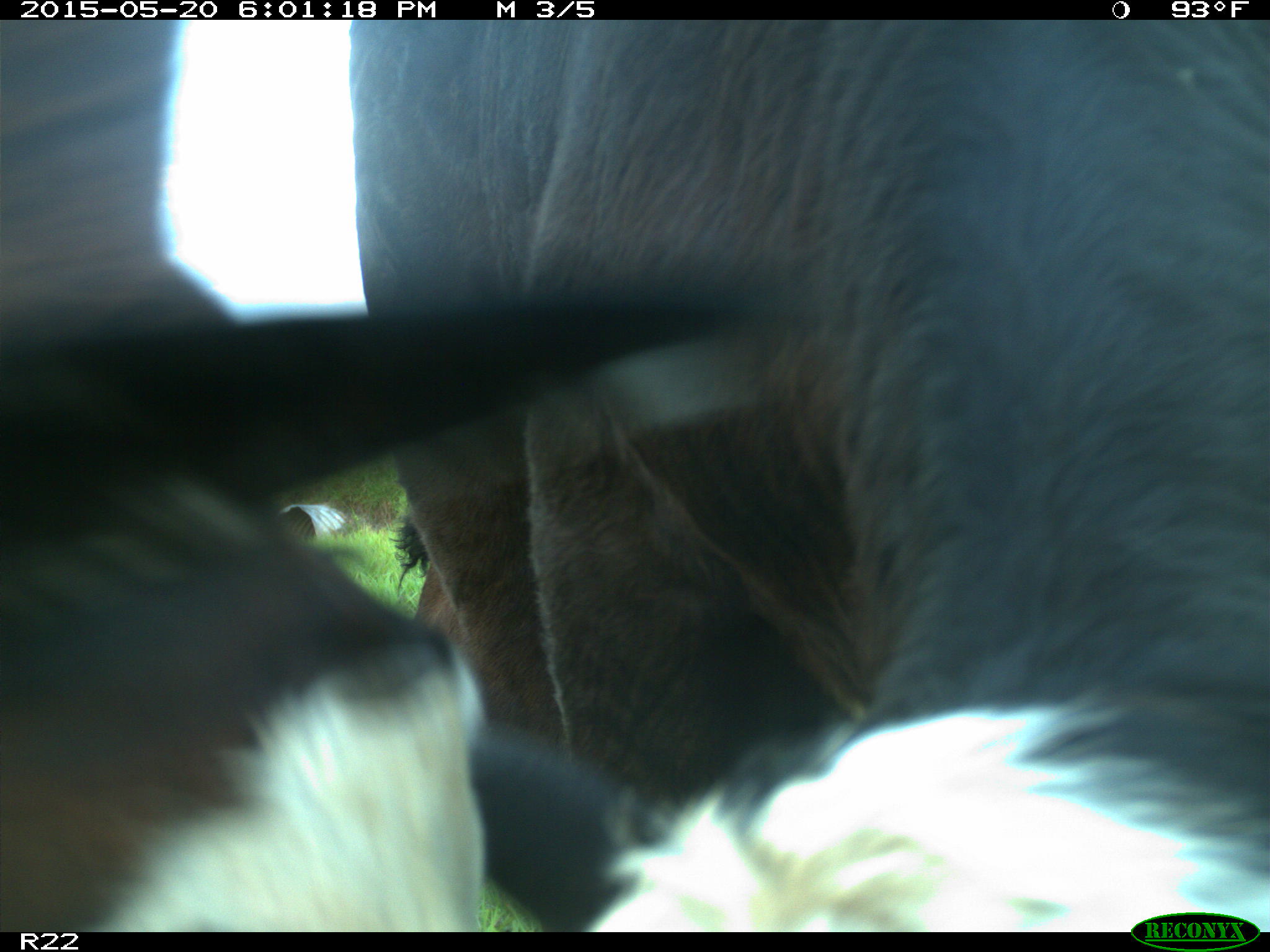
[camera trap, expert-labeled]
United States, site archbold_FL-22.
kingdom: Animalia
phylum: Chordata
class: Mammalia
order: Artiodactyla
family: Bovidae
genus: Bos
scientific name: Bos taurus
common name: domestic cow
Bos taurus (domestic cow).